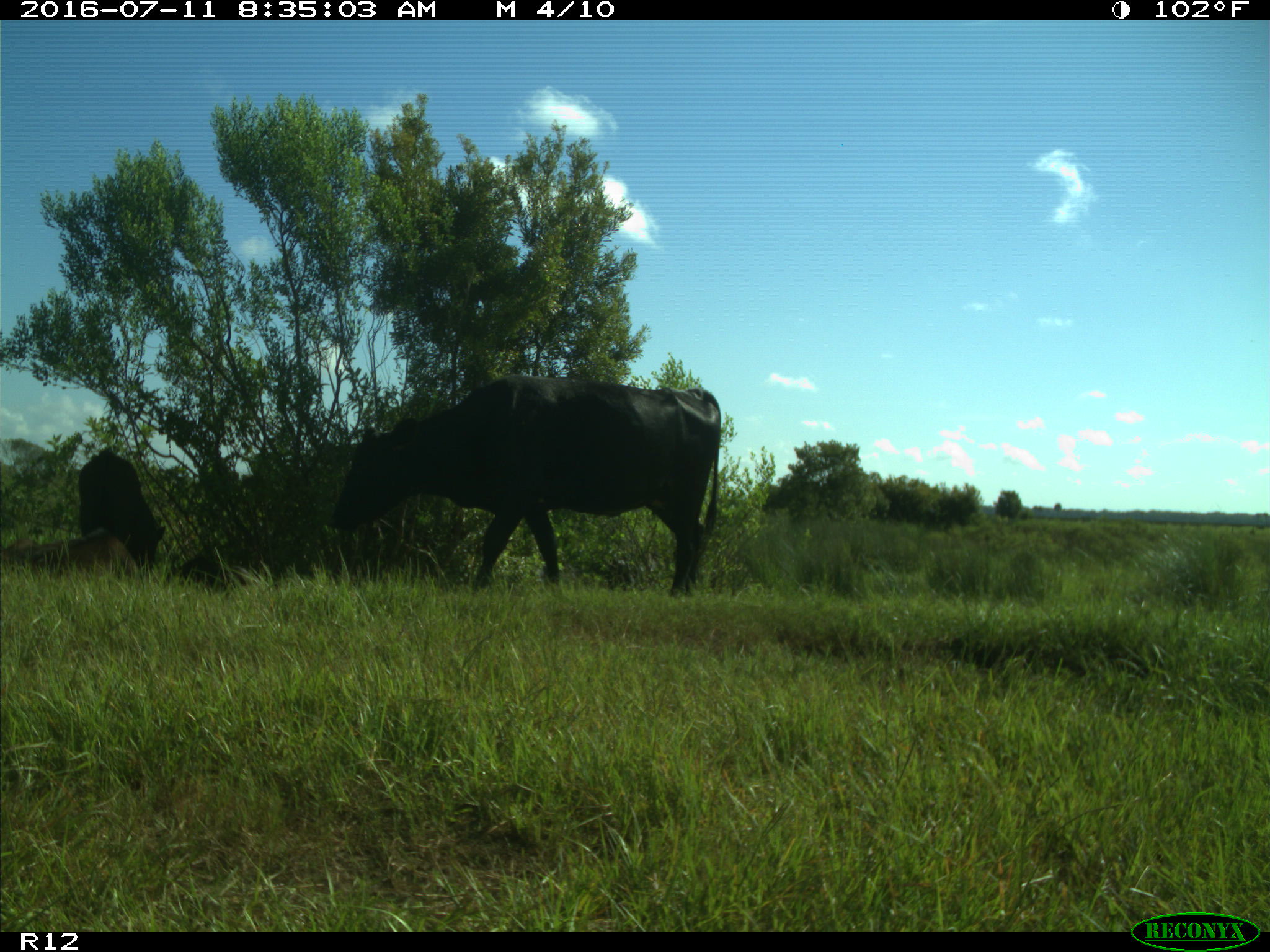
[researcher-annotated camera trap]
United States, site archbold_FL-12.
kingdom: Animalia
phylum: Chordata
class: Mammalia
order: Artiodactyla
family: Bovidae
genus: Bos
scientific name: Bos taurus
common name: domestic cow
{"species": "Bos taurus (domestic cow)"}